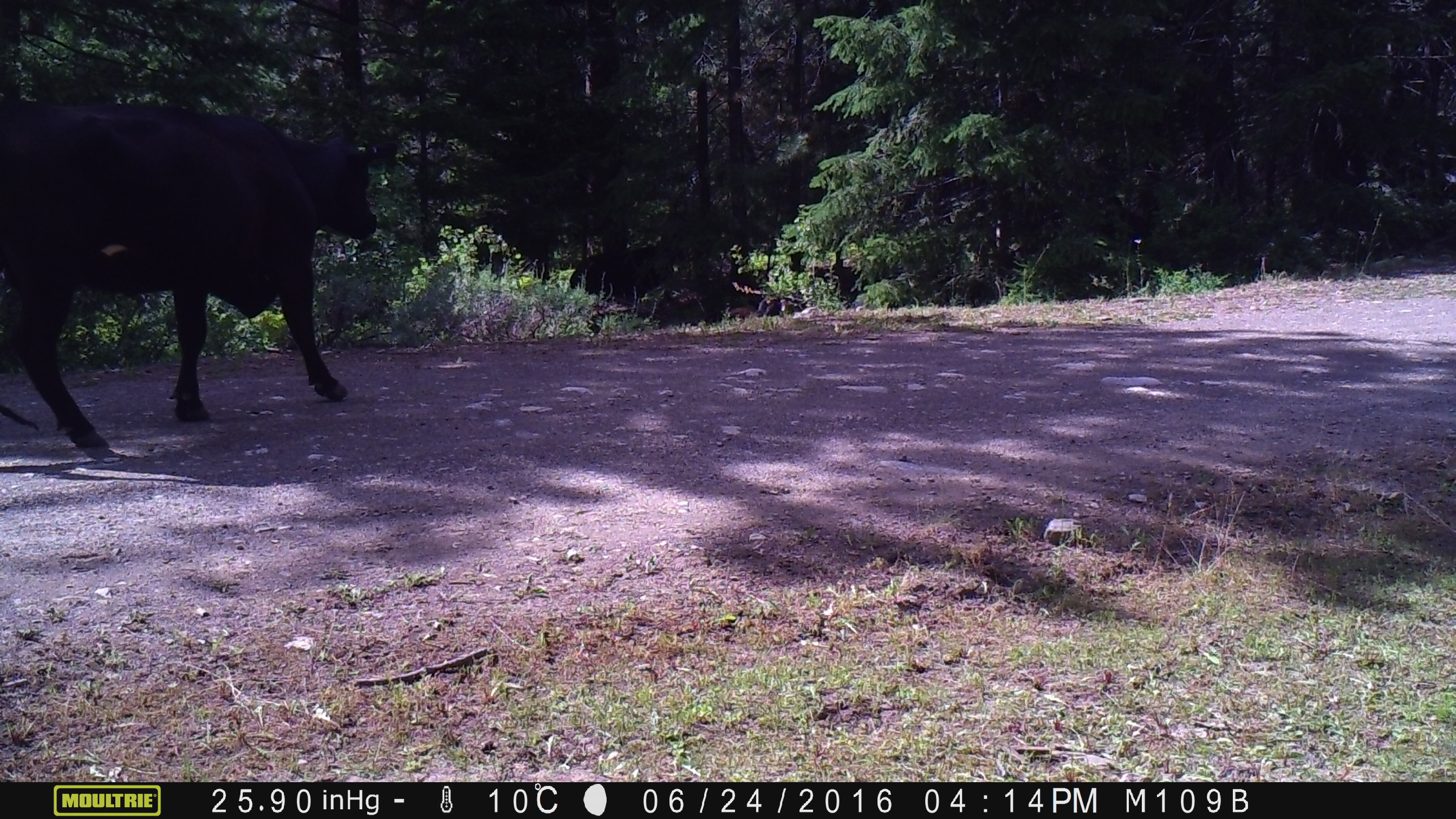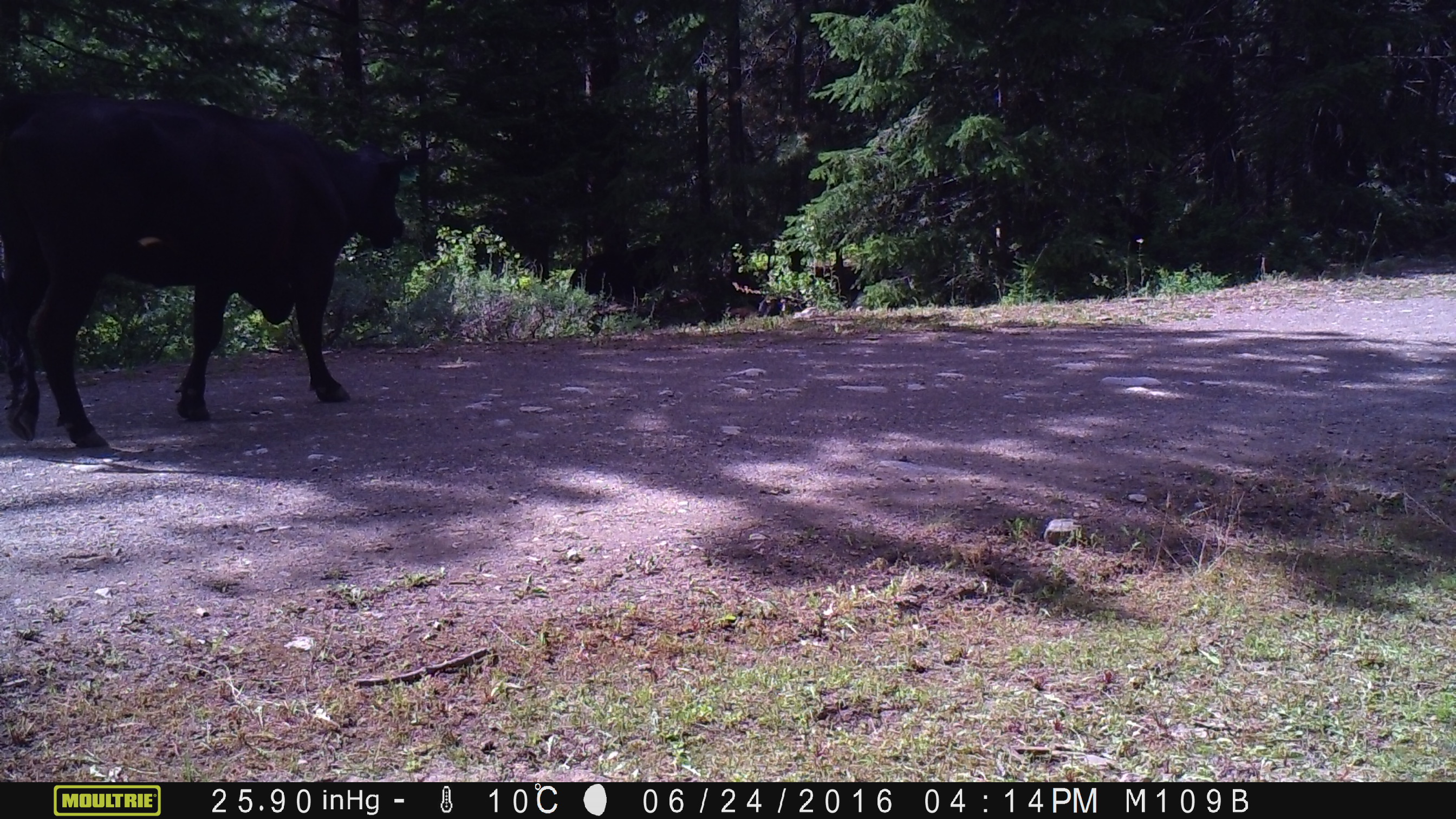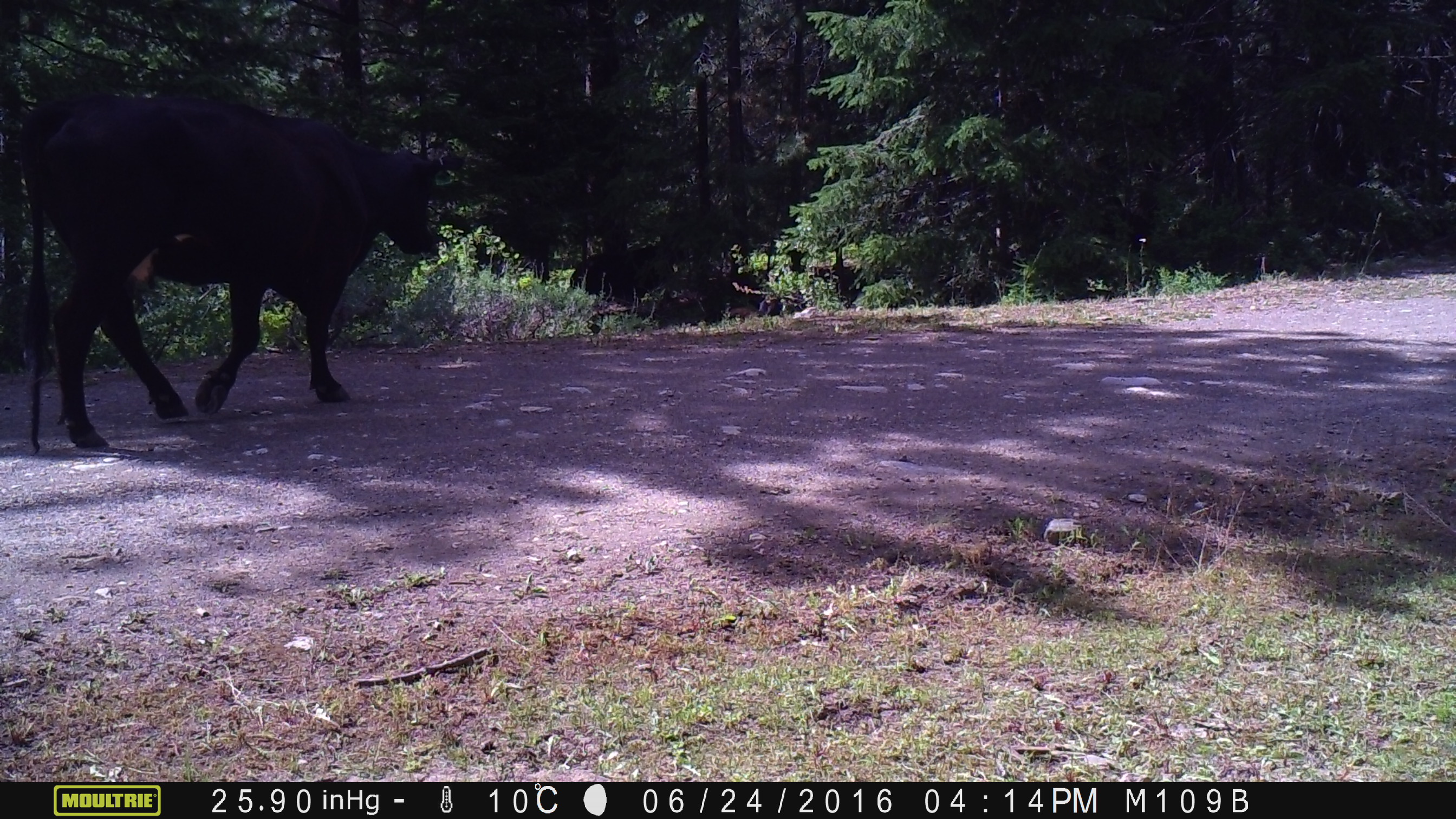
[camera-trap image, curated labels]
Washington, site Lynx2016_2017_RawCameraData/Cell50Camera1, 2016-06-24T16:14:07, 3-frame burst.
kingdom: Animalia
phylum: Chordata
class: Mammalia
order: Artiodactyla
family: Bovidae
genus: Bos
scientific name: Bos taurus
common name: domestic cattle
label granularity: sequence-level